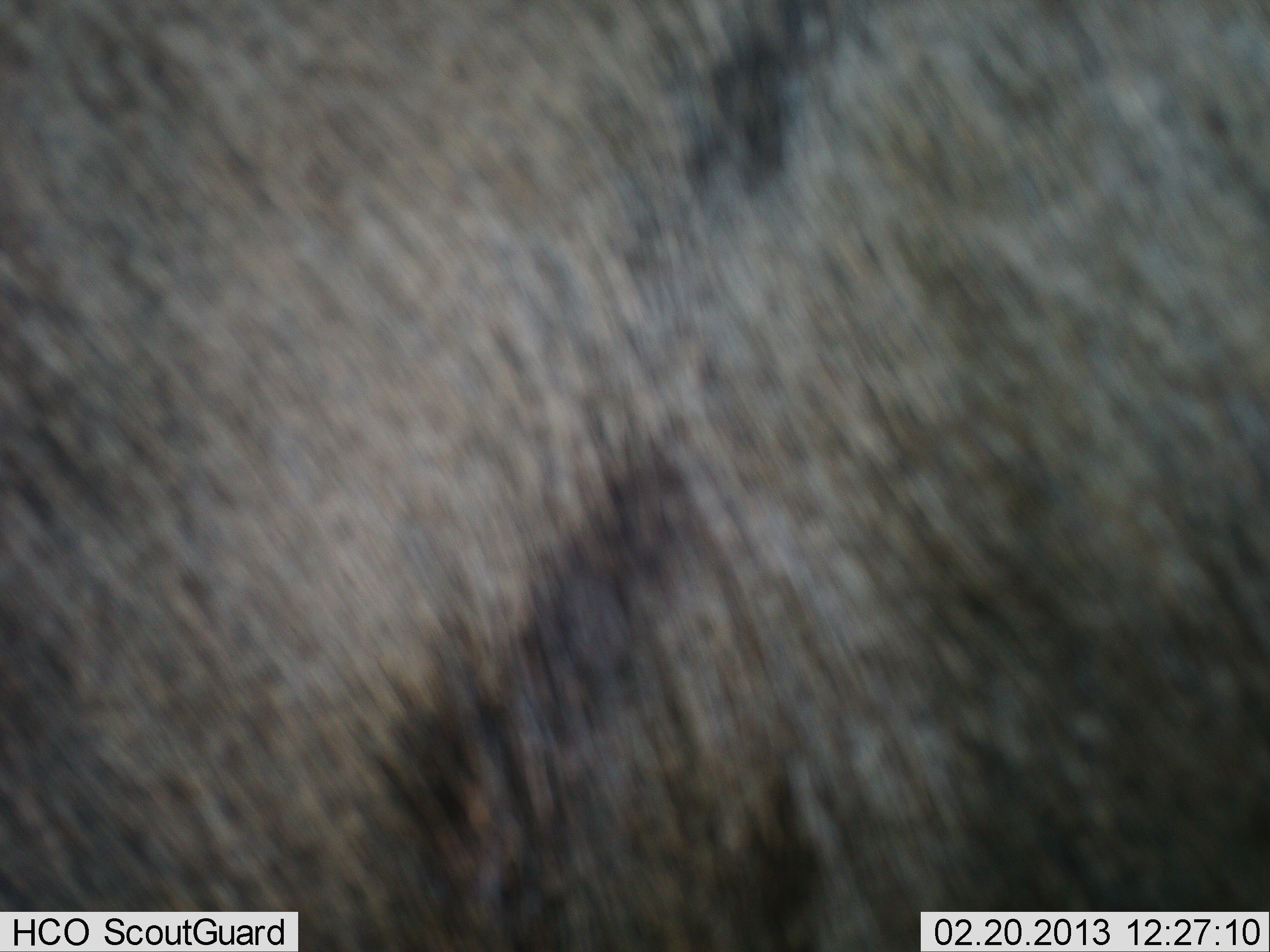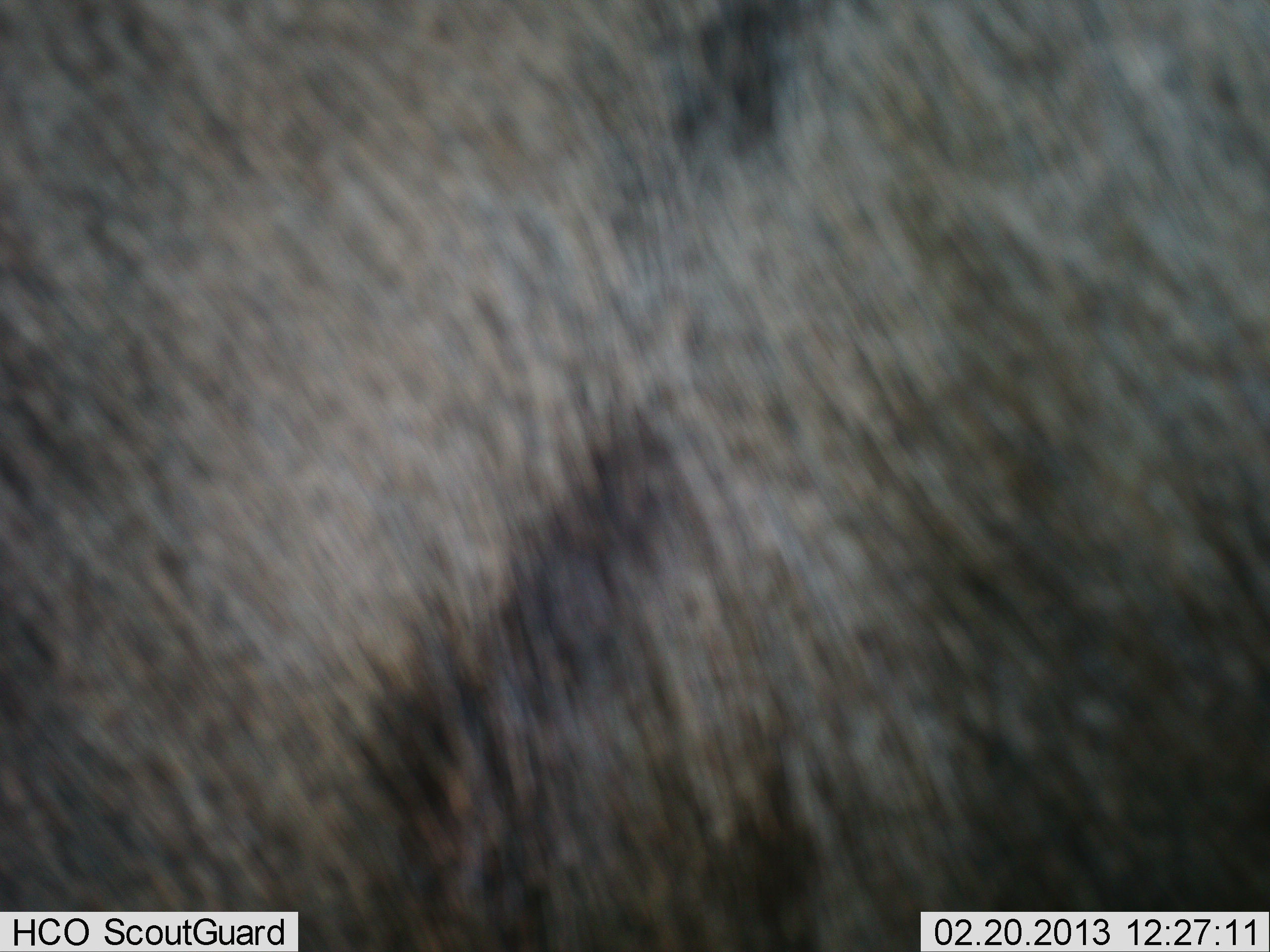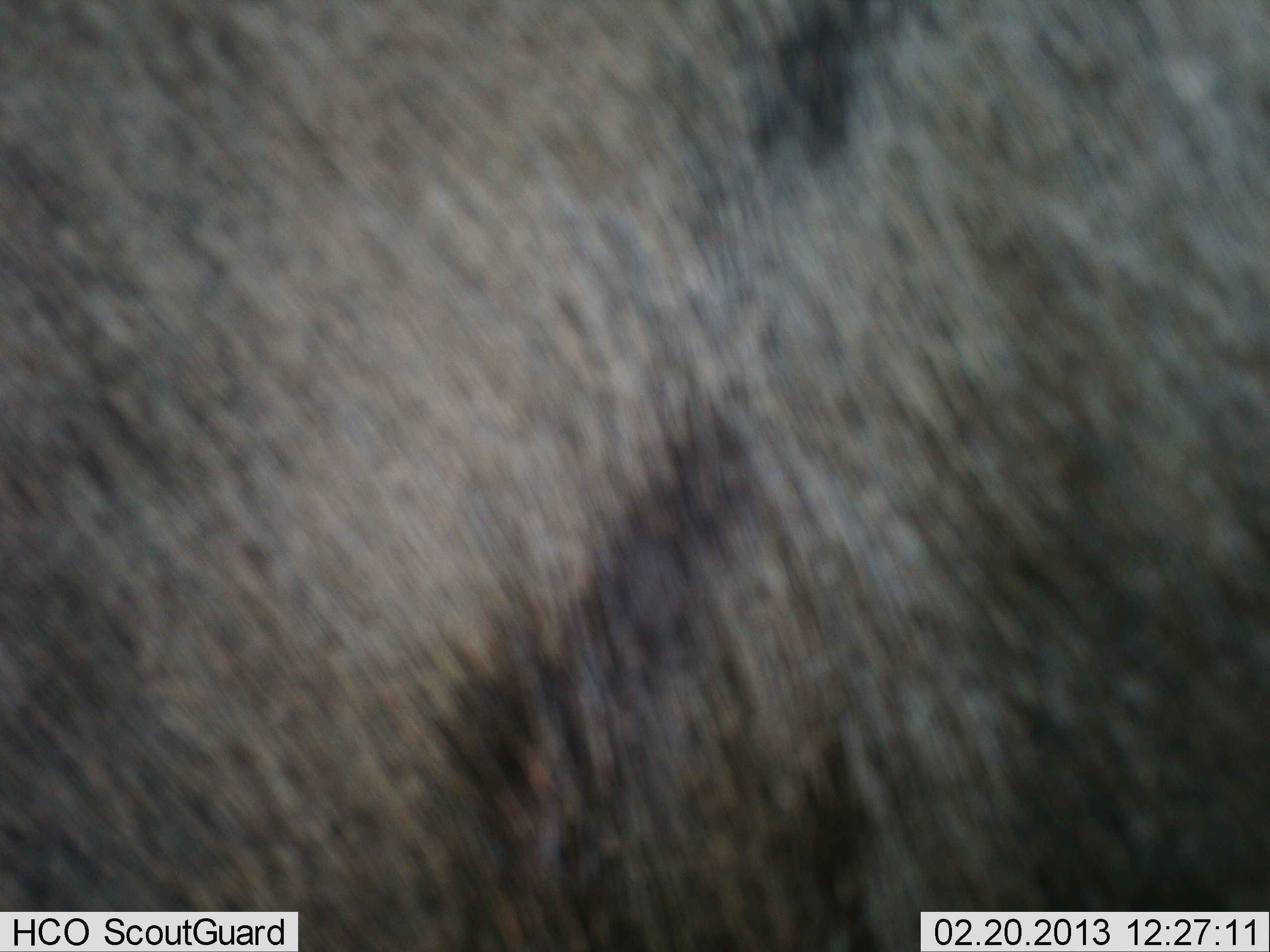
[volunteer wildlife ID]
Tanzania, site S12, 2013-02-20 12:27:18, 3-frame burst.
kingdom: Animalia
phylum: Chordata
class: Mammalia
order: Artiodactyla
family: Bovidae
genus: Connochaetes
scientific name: Connochaetes taurinus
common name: blue wildebeest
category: wildebeest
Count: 1.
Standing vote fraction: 89%.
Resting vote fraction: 6%.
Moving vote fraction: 6%.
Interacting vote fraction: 0%.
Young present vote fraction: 0%.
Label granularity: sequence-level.